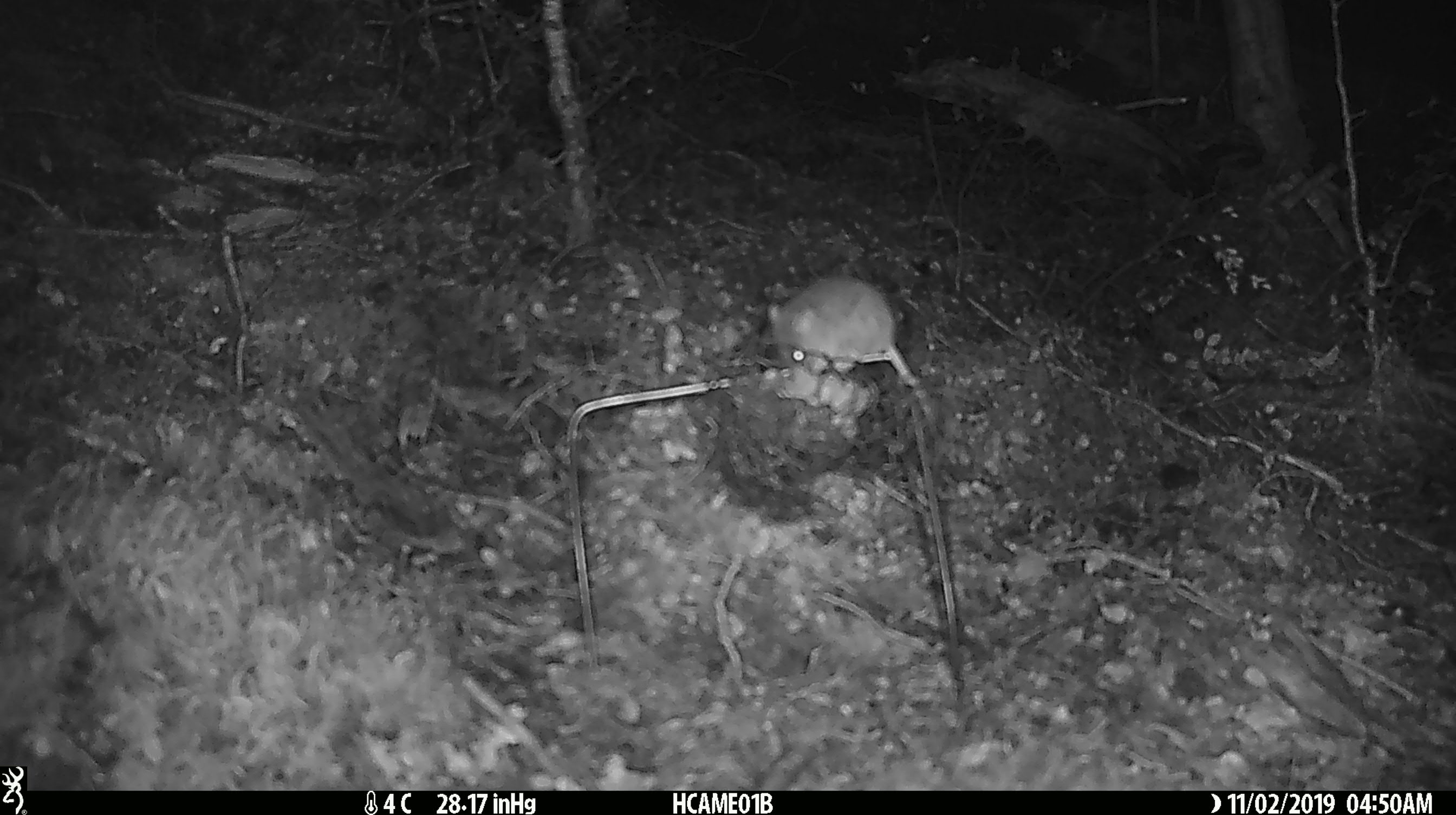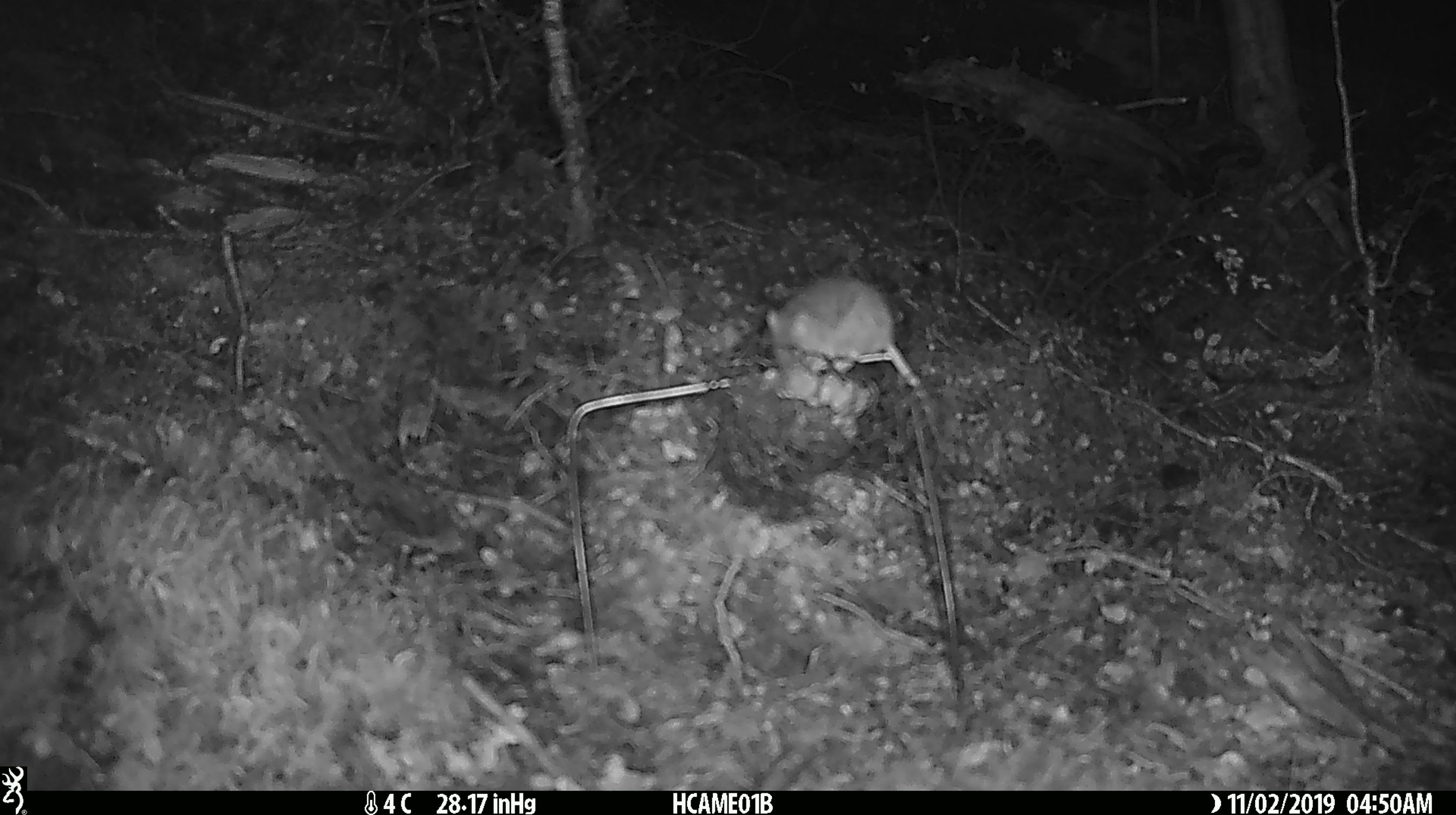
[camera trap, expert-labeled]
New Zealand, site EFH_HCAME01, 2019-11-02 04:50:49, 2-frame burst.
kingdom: Animalia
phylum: Chordata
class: Mammalia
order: Rodentia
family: Muridae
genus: Mus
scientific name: Mus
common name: mouse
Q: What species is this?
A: Mouse (Mus).